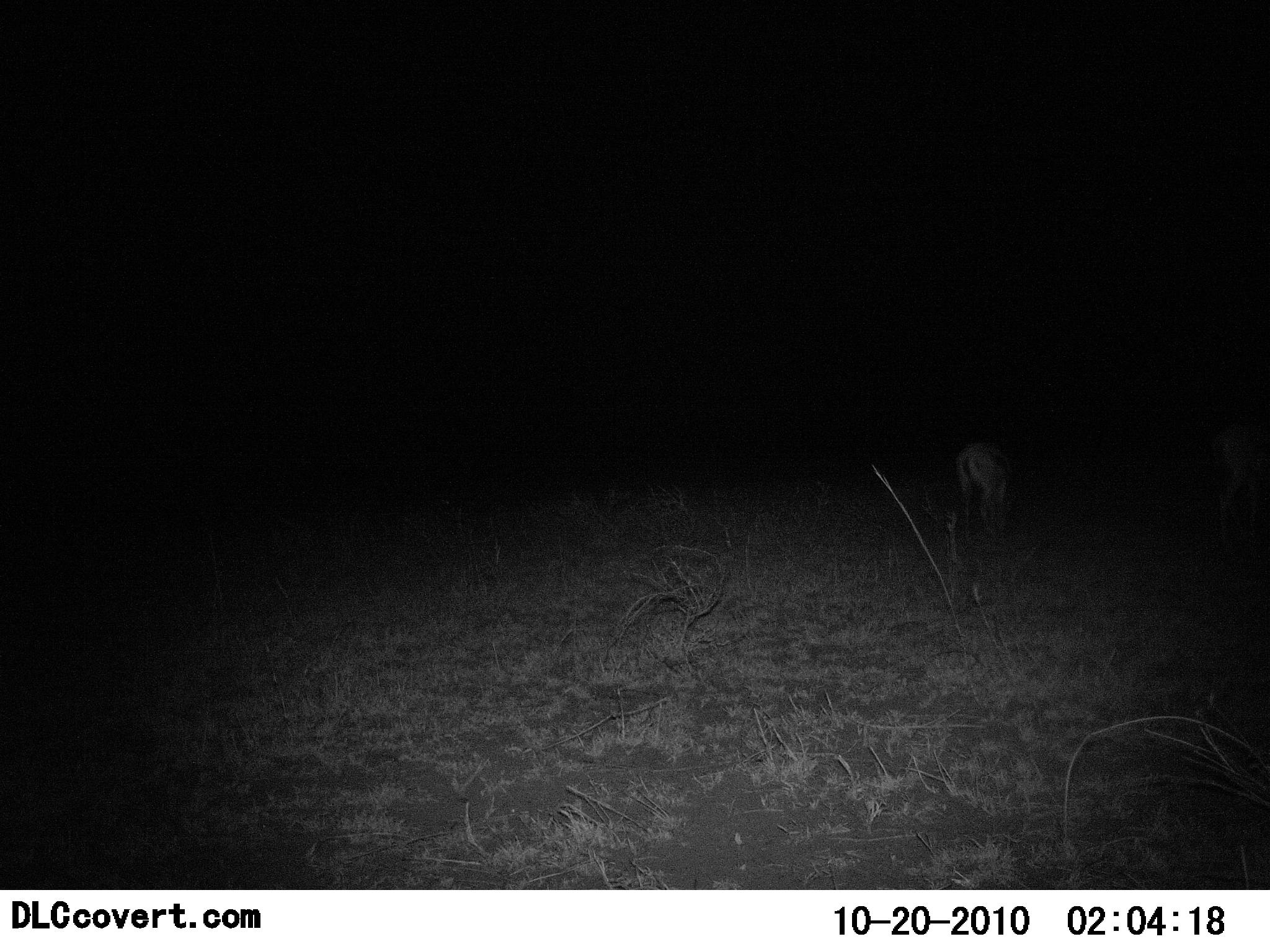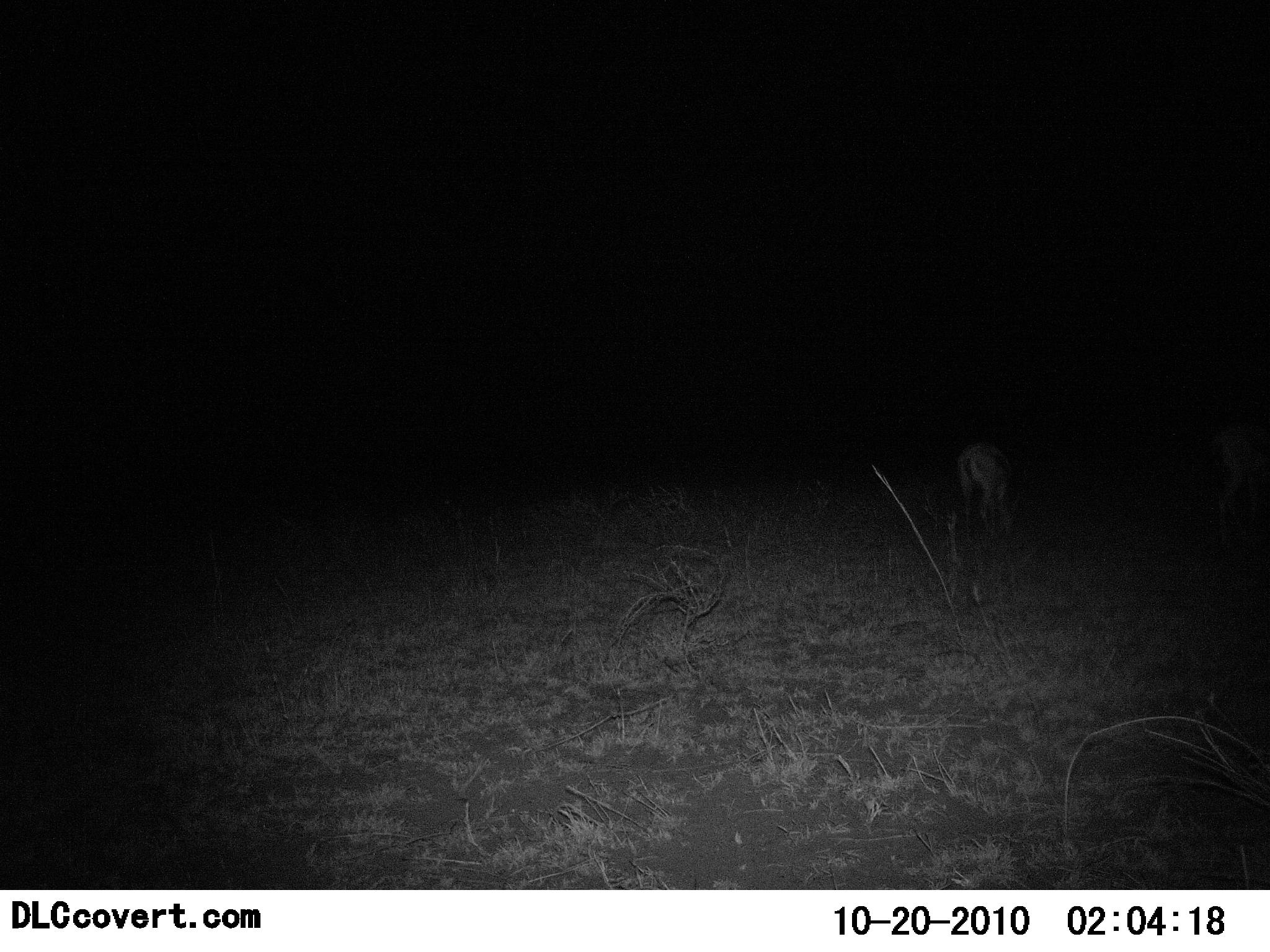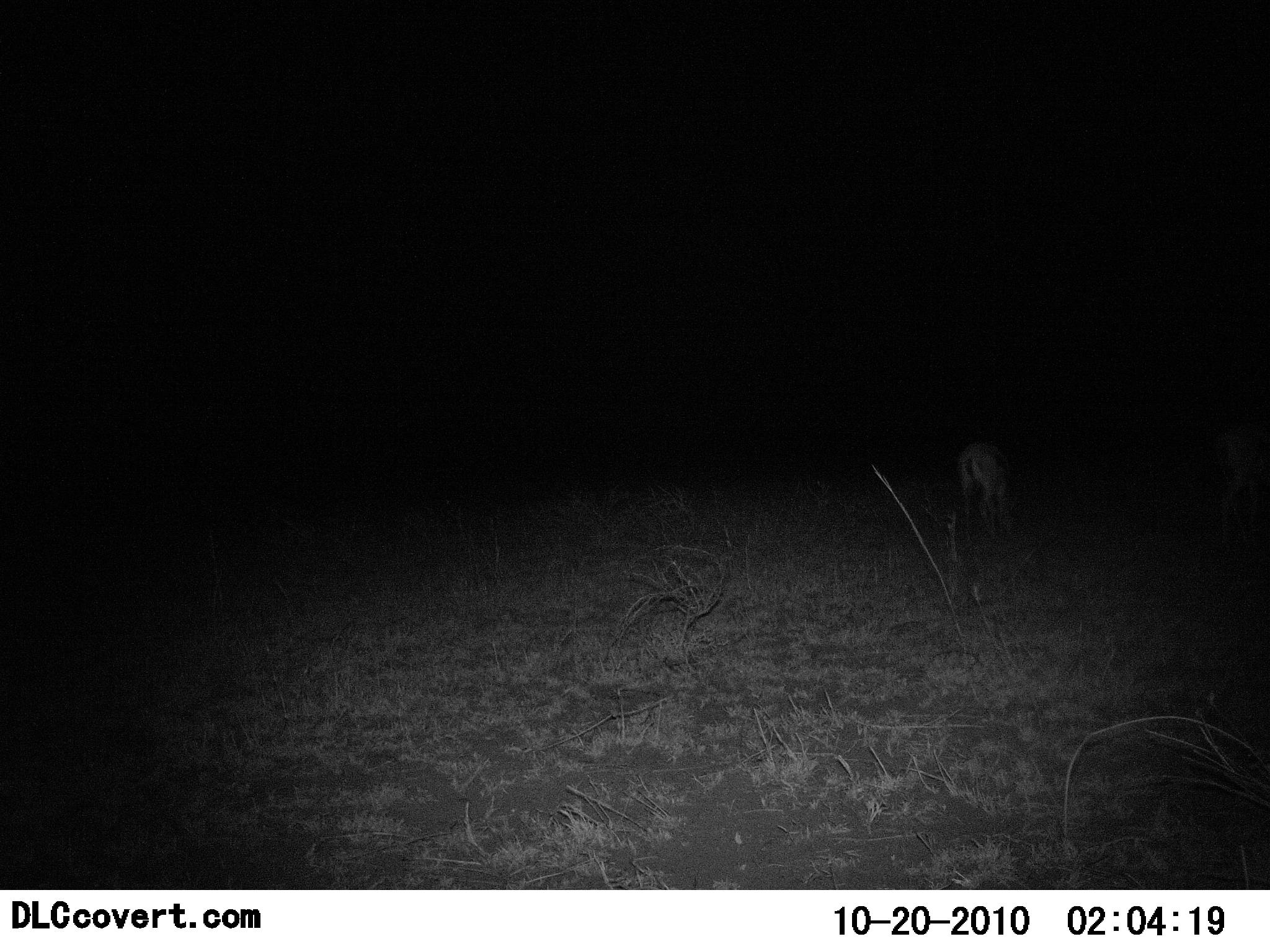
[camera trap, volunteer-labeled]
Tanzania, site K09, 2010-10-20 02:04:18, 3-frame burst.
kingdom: Animalia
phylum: Chordata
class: Mammalia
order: Artiodactyla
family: Bovidae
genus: Eudorcas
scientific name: Eudorcas thomsonii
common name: thomson's gazelle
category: gazellethomsons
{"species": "gazellethomsons (thomson's gazelle) (Eudorcas thomsonii)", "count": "1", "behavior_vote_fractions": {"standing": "21%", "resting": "0%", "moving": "0%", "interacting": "0%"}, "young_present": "0%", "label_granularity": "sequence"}